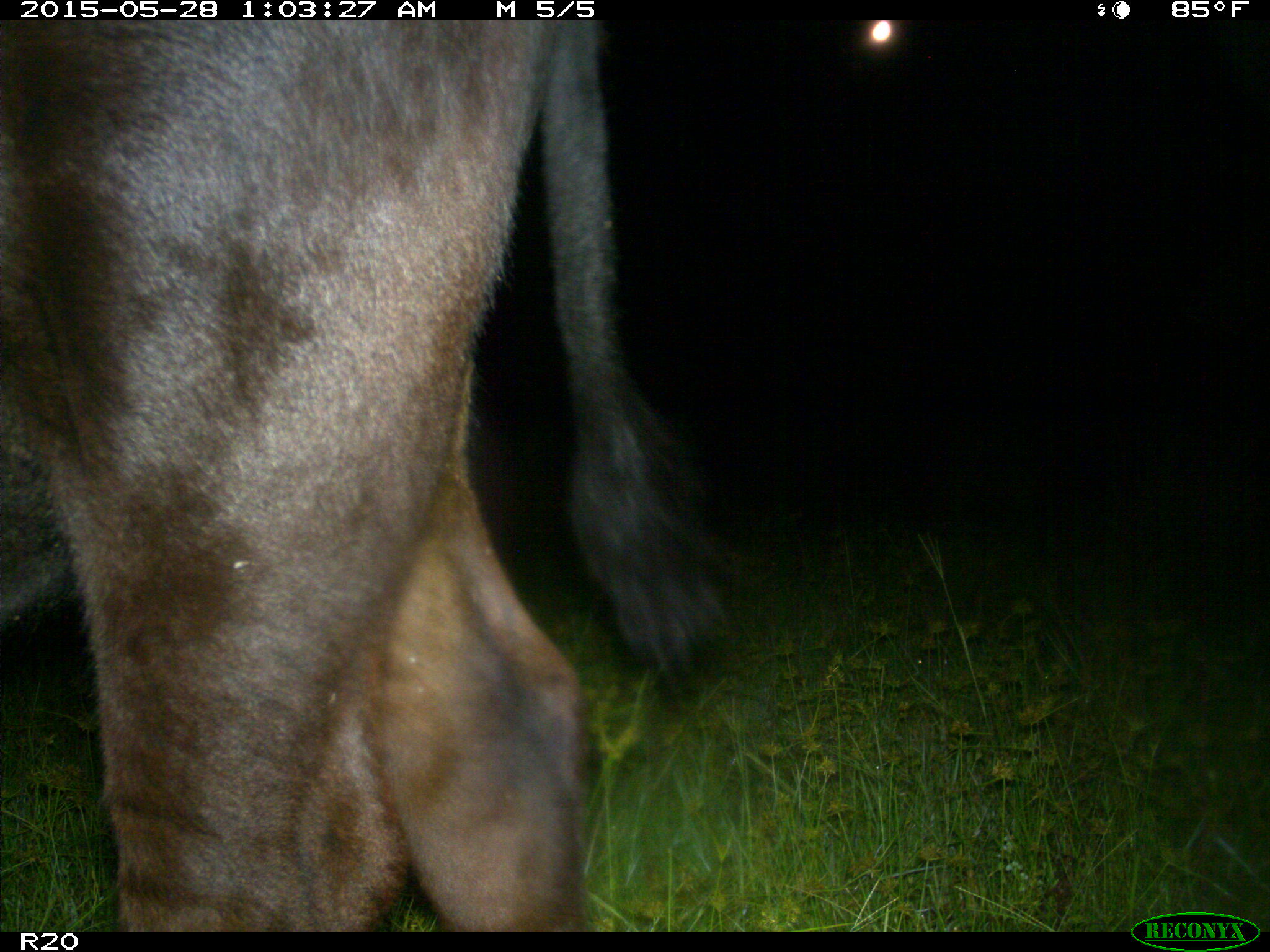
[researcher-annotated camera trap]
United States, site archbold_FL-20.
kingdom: Animalia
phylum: Chordata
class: Mammalia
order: Artiodactyla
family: Bovidae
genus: Bos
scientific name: Bos taurus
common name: domestic cow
Bos taurus (domestic cow).